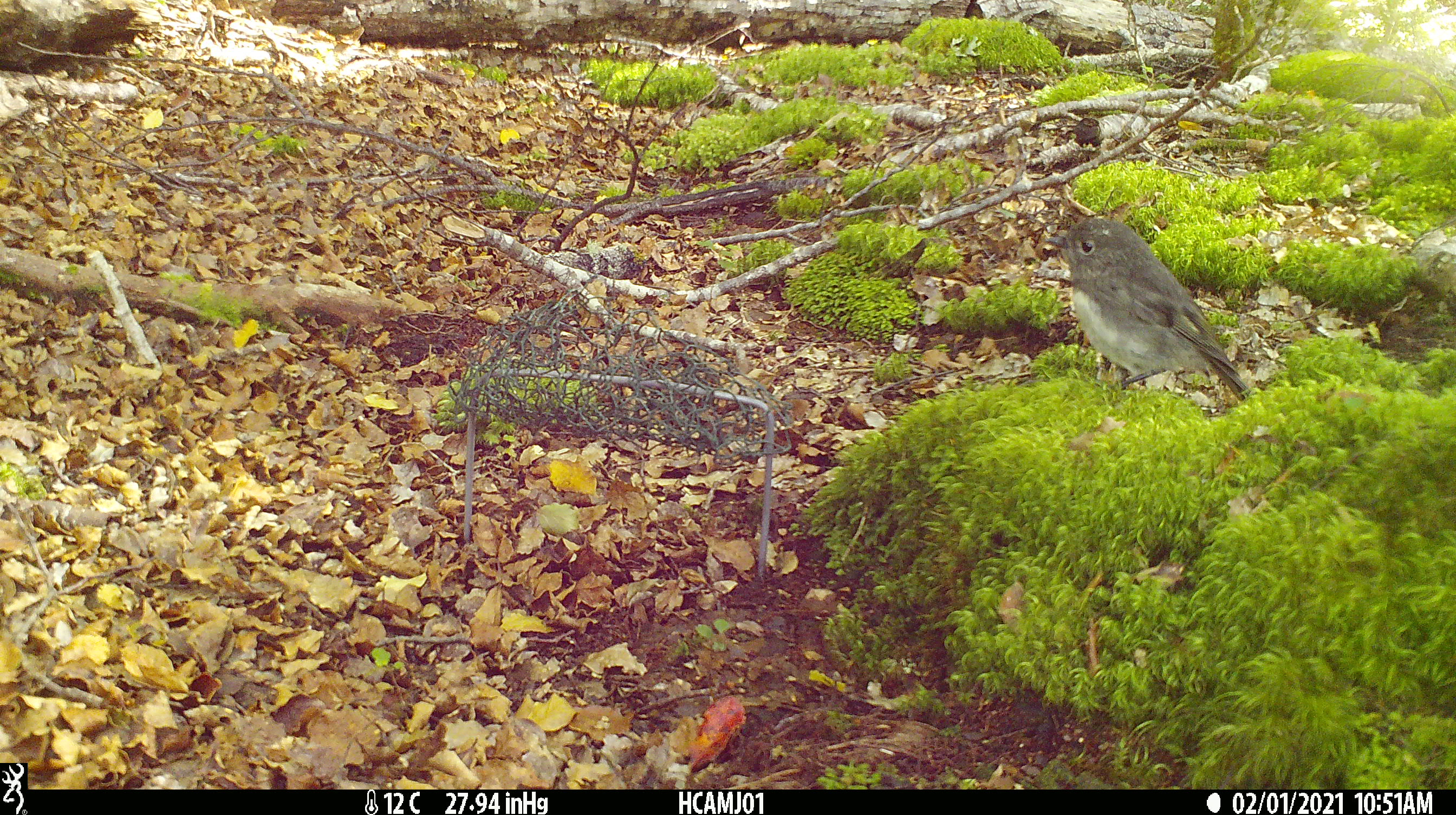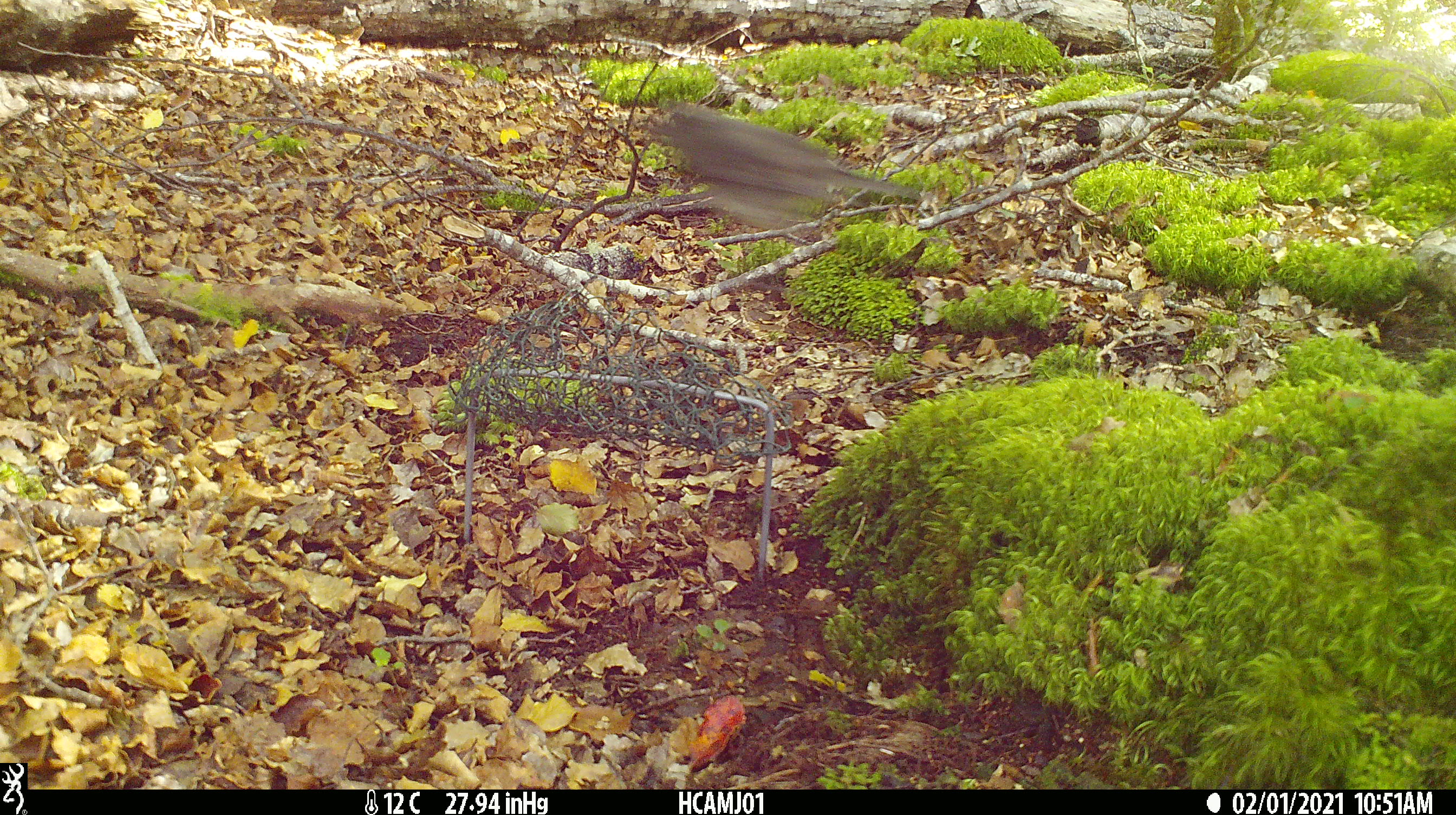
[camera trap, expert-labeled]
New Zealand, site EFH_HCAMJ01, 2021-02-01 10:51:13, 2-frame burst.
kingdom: Animalia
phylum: Chordata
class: Aves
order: Passeriformes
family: Petroicidae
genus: Petroica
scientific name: Petroica australis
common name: new zealand robin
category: robin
Robin (new zealand robin) (Petroica australis).